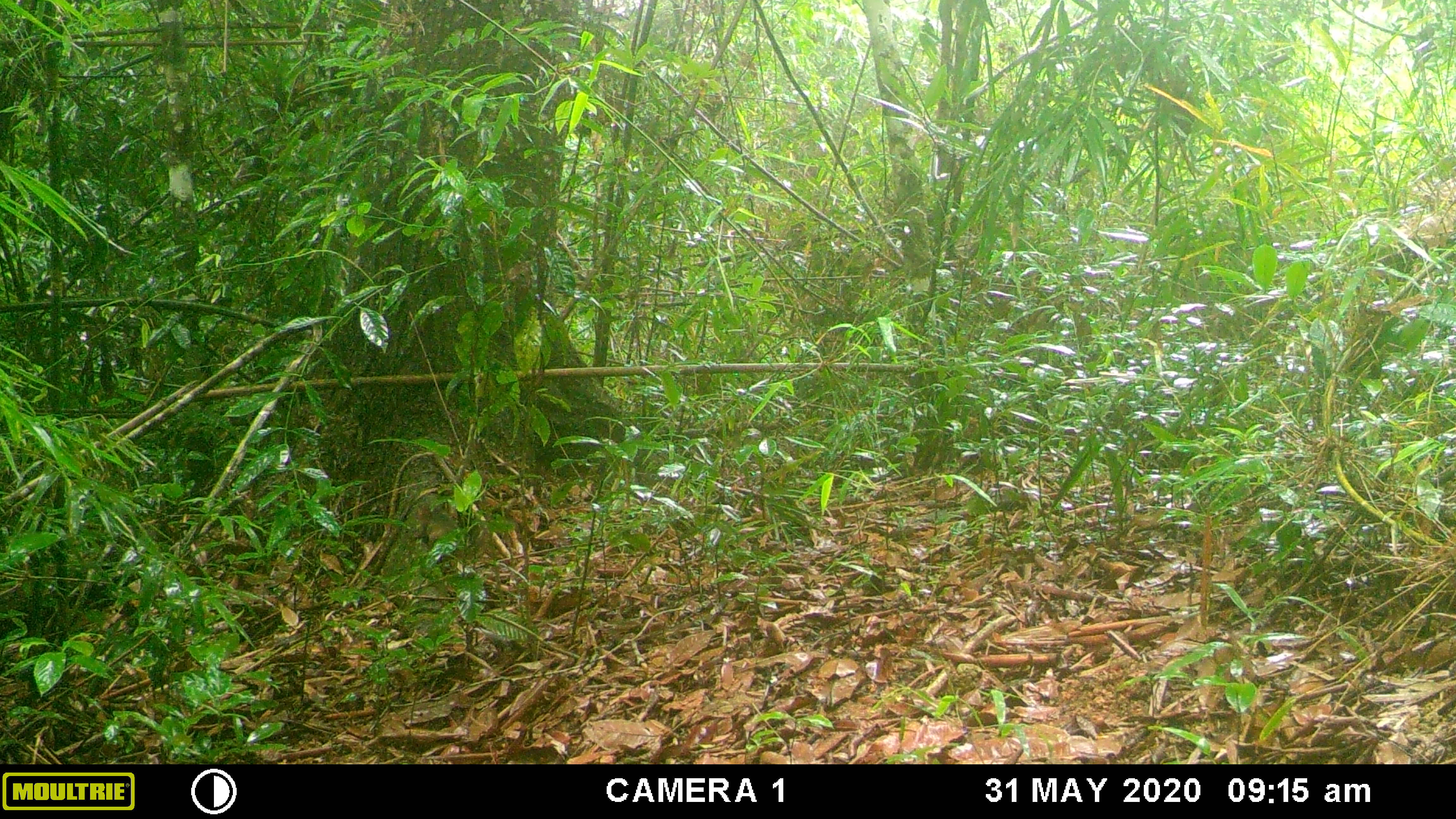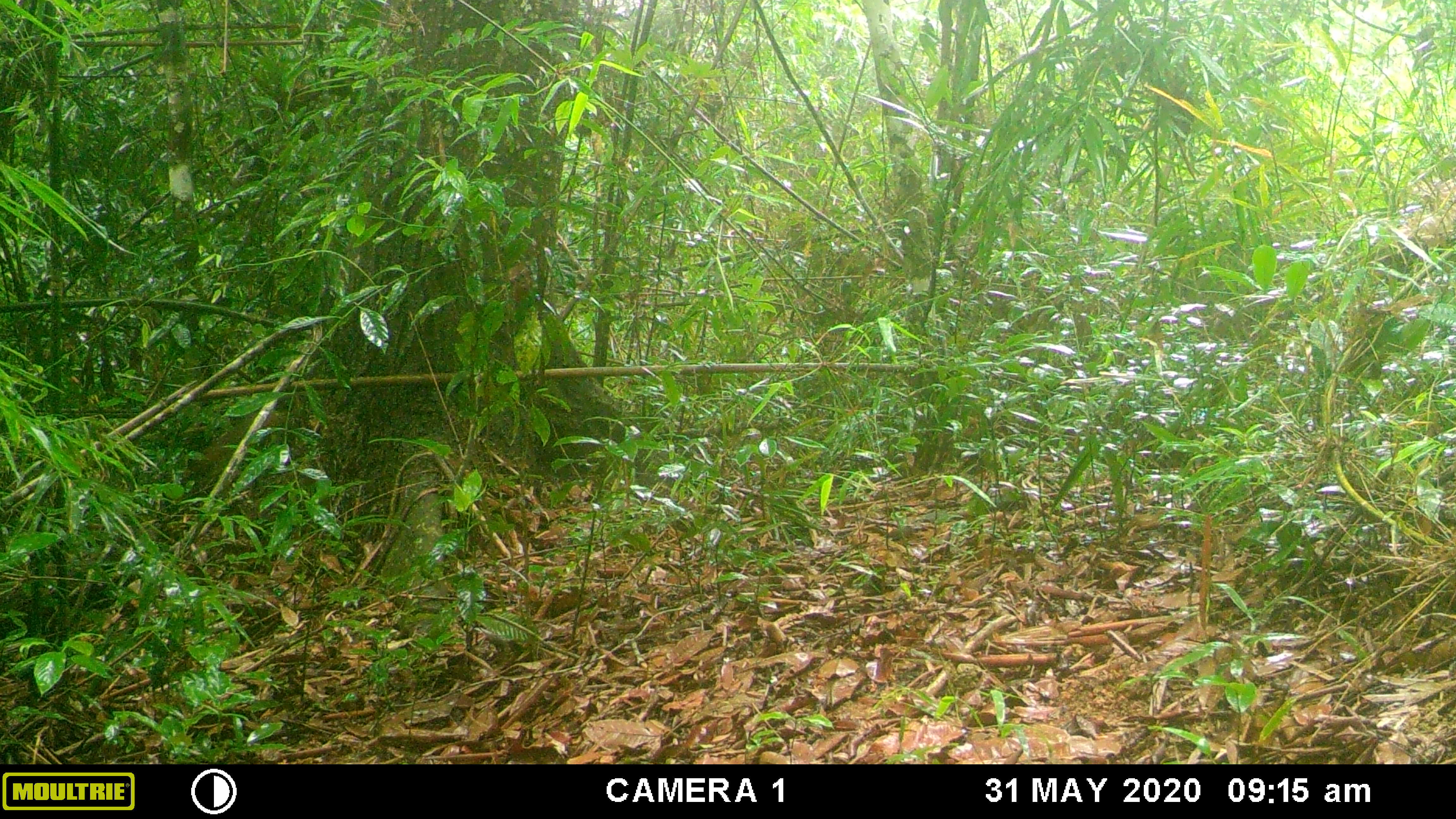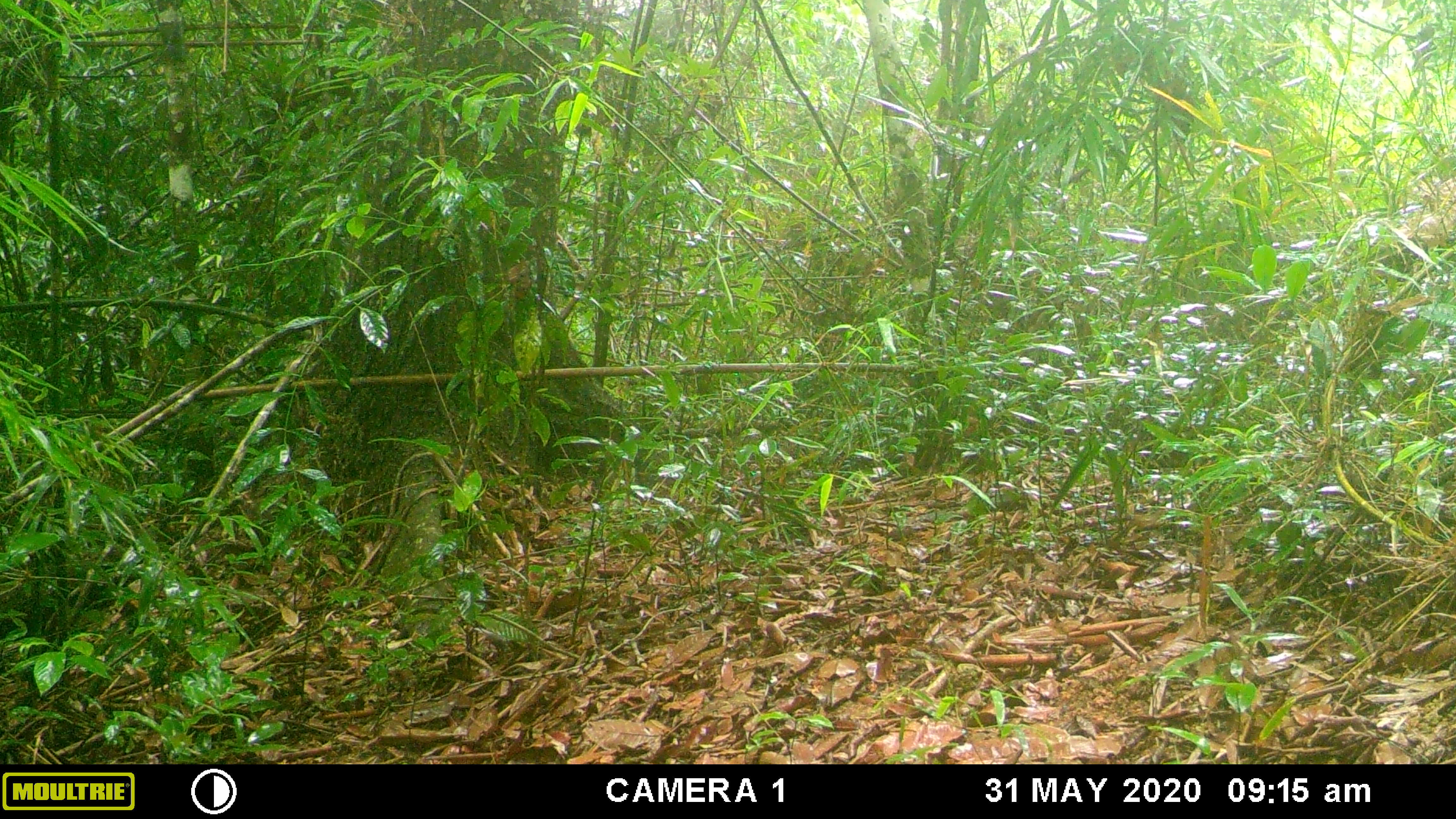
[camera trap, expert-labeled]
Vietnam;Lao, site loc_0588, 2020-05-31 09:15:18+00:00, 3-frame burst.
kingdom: Animalia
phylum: Chordata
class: Mammalia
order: Rodentia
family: Sciuridae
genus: Dremomys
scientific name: Dremomys rufigenis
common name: red-cheeked squirrel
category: red cheeked squirrel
Red cheeked squirrel (red-cheeked squirrel) (Dremomys rufigenis). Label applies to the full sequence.